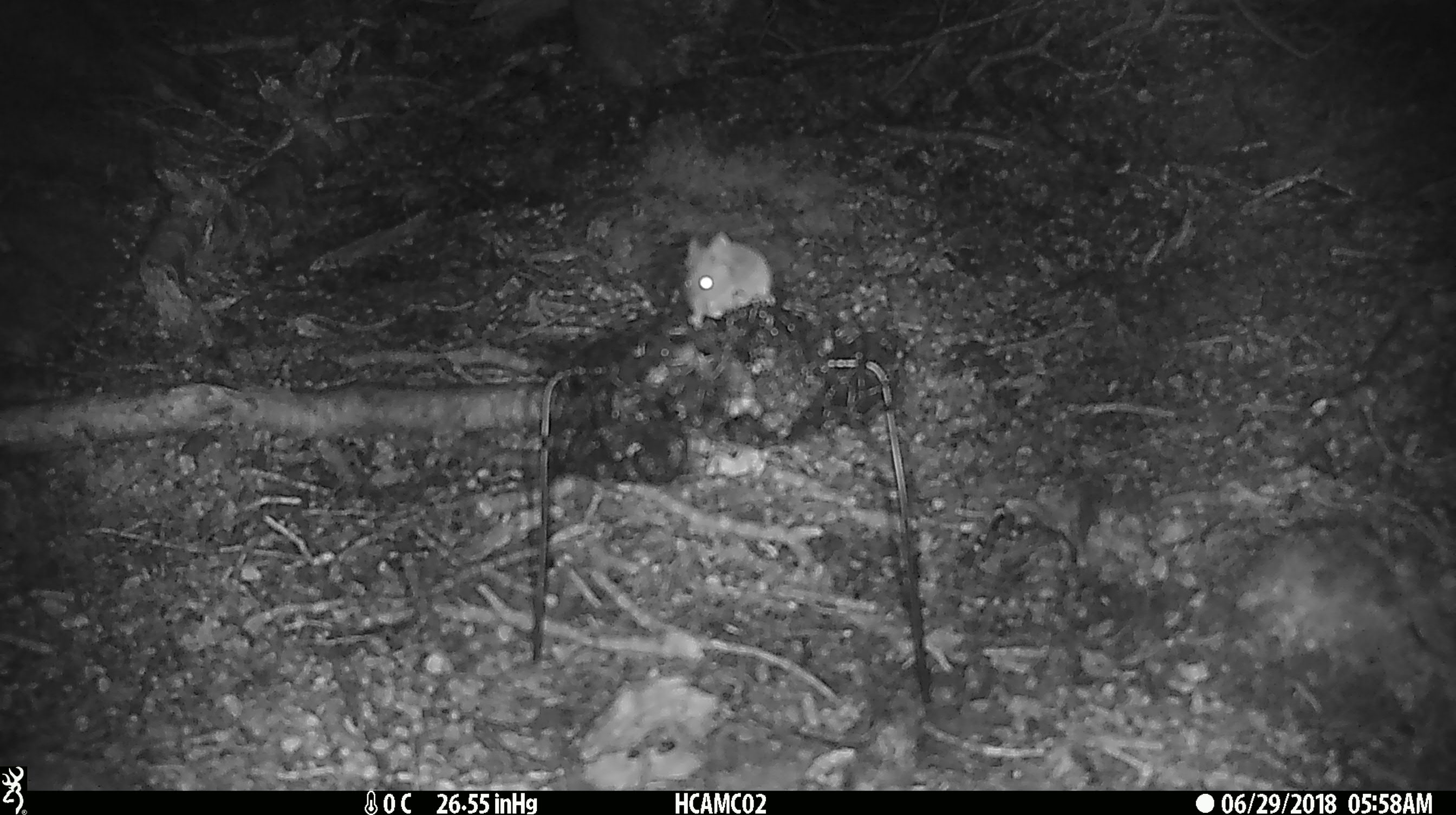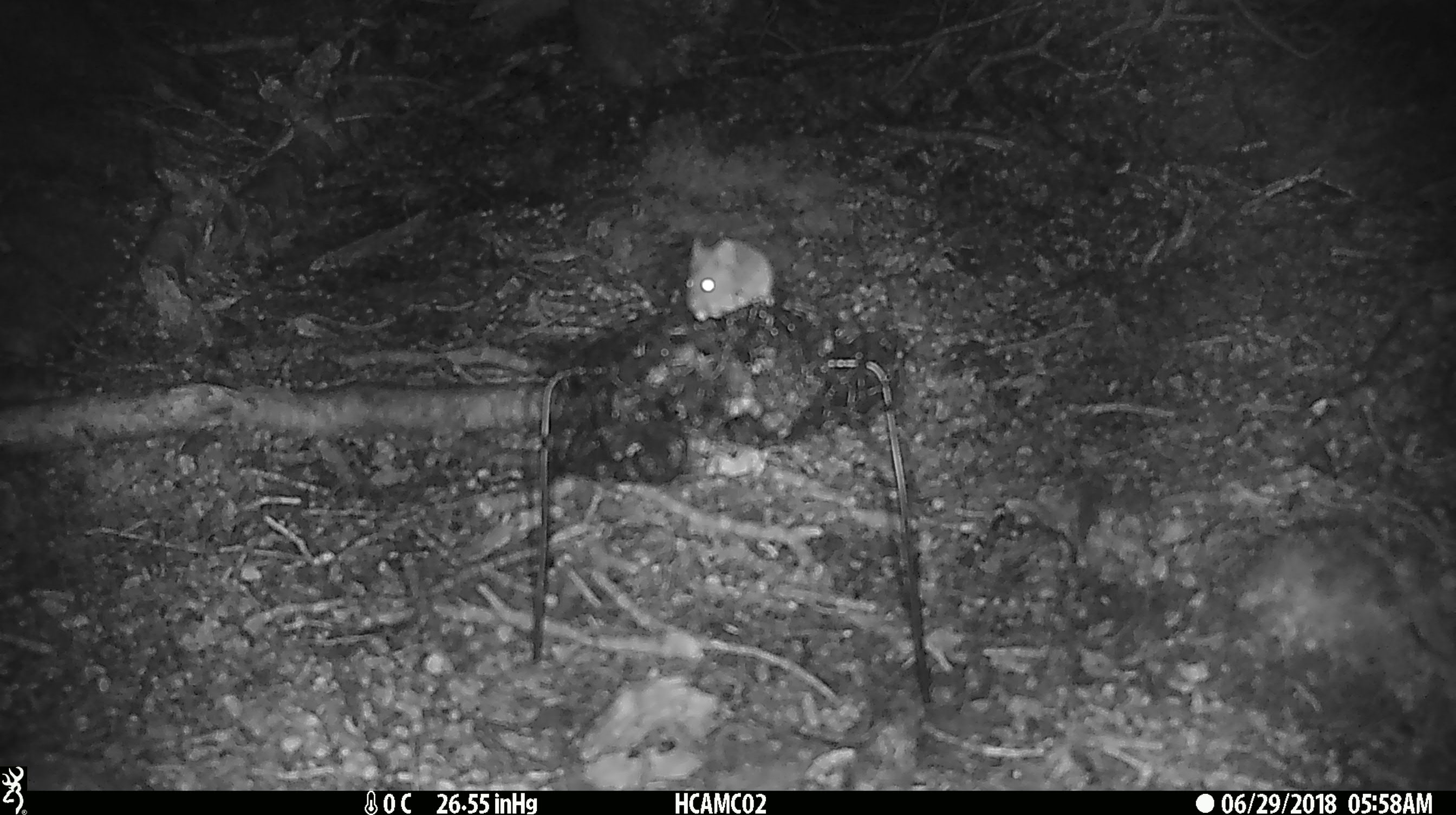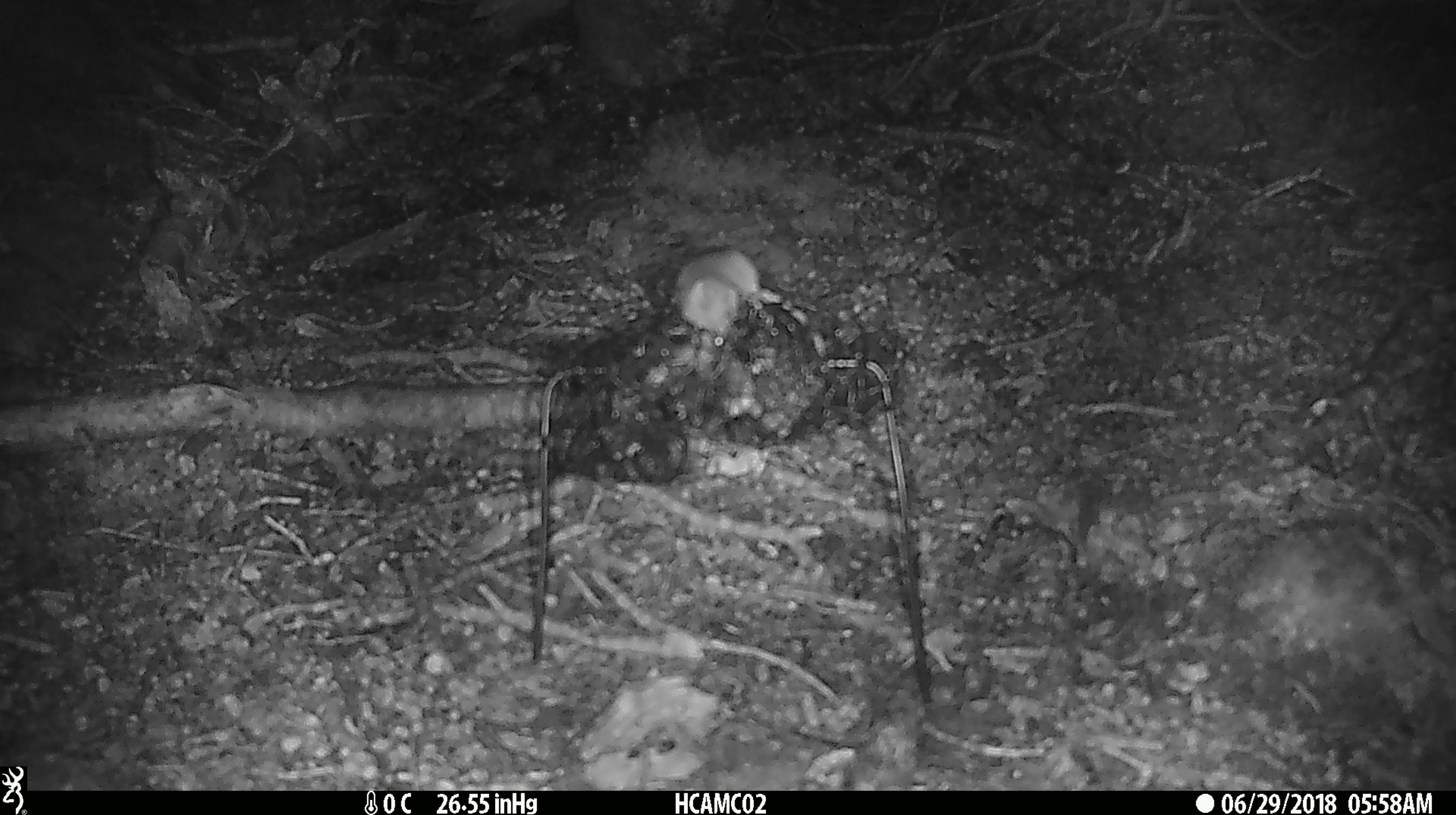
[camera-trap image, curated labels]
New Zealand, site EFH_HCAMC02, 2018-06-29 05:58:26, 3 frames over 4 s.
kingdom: Animalia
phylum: Chordata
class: Mammalia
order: Rodentia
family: Muridae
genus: Mus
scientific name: Mus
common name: mouse